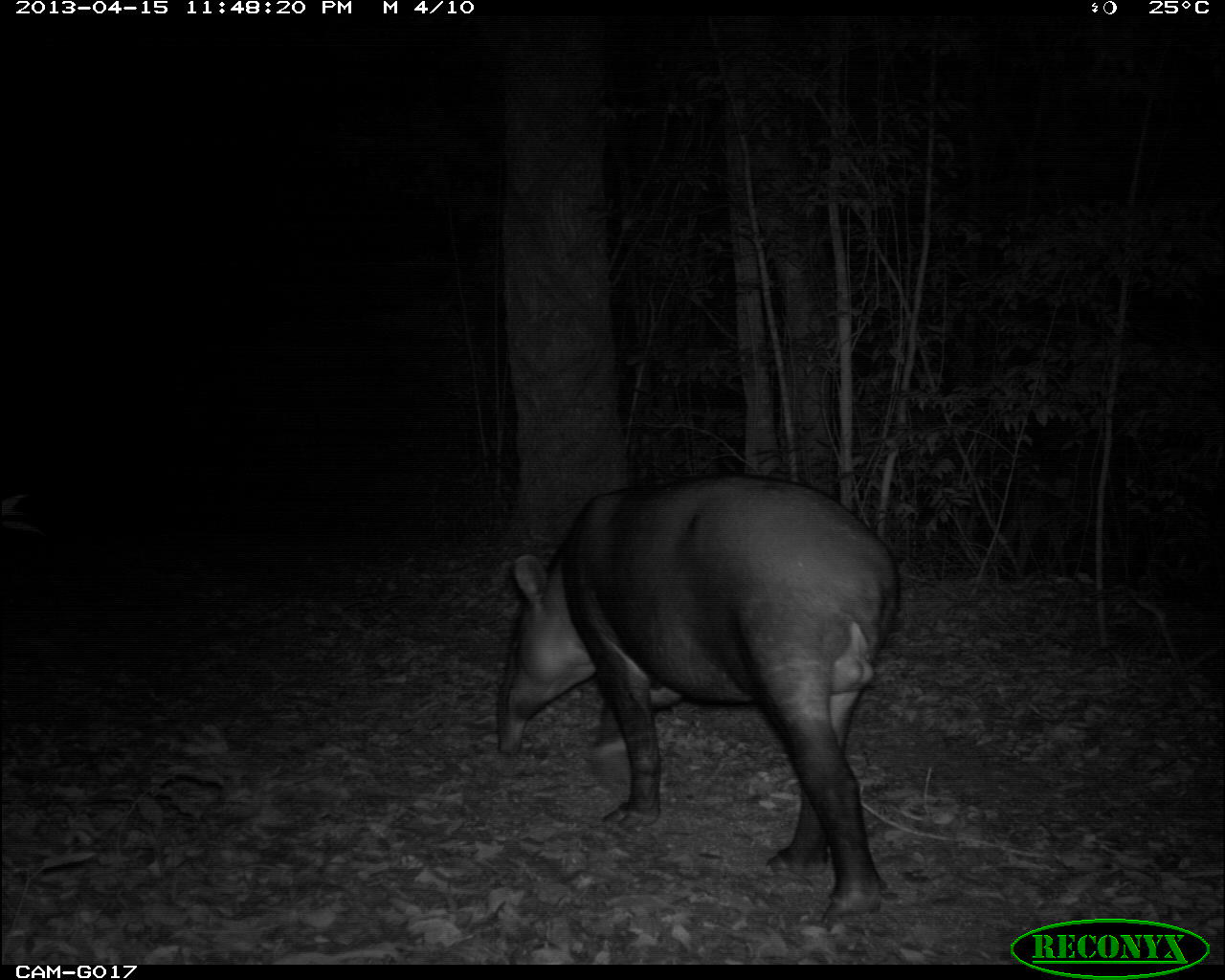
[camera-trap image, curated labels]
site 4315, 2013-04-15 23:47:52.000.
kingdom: Animalia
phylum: Chordata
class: Mammalia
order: Perissodactyla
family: Tapiridae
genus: Tapirus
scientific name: Tapirus bairdii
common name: baird's tapir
Tapirus bairdii (baird's tapir), count 1, sex male.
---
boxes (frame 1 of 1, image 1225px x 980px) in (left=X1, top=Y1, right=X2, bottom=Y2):
tapirus bairdii: (left=491, top=473, right=900, bottom=925)